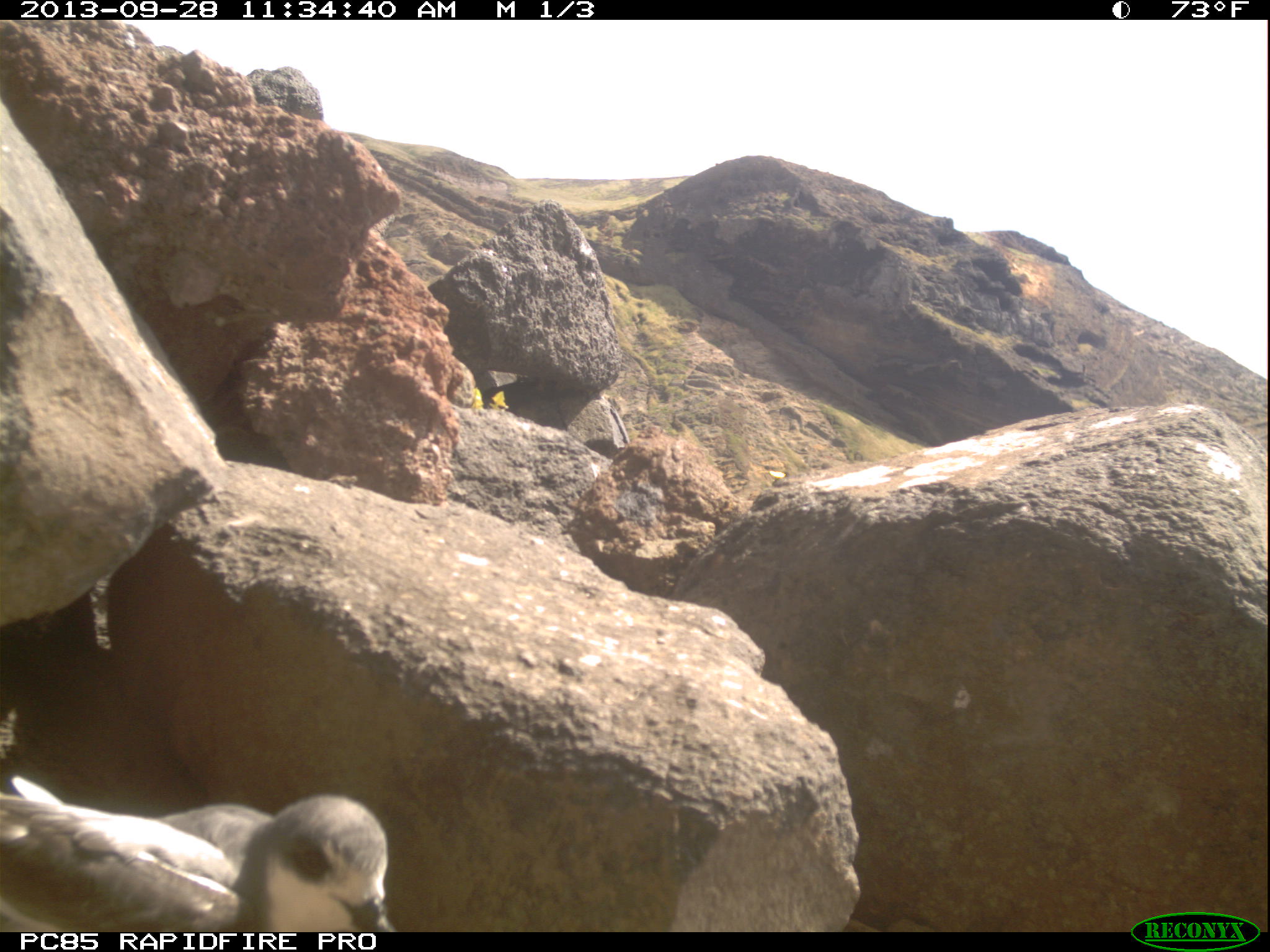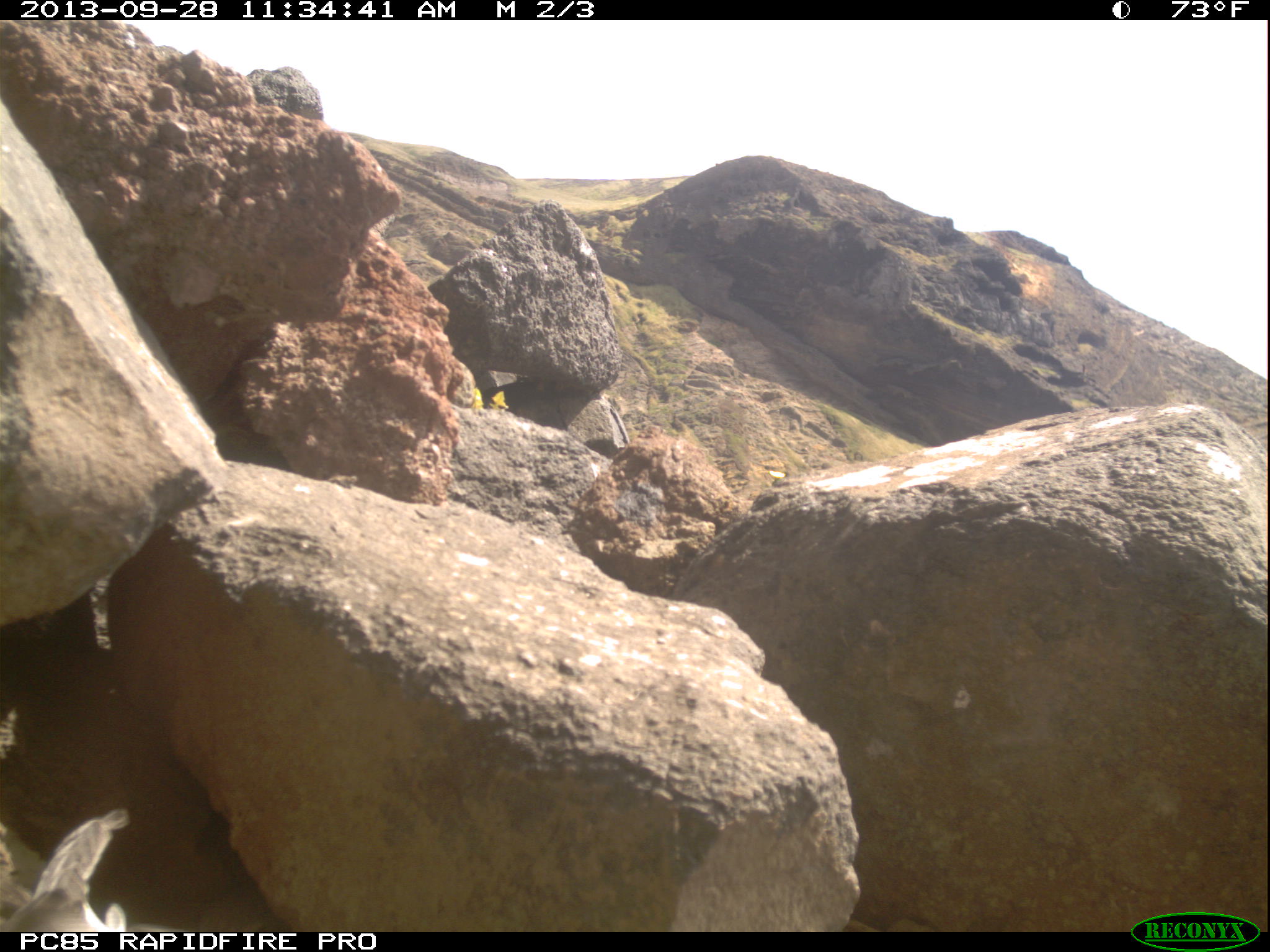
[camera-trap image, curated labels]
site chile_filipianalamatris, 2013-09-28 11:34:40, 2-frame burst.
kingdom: Animalia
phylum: Chordata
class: Aves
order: Procellariiformes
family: Procellariidae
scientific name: Procellariidae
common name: petrel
Petrel (Procellariidae).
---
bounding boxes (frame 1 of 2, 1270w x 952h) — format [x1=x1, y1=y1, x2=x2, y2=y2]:
petrel: [x1=0, y1=769, x2=389, y2=934]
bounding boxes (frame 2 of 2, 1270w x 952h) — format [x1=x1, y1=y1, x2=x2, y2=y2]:
petrel: [x1=3, y1=808, x2=159, y2=935]